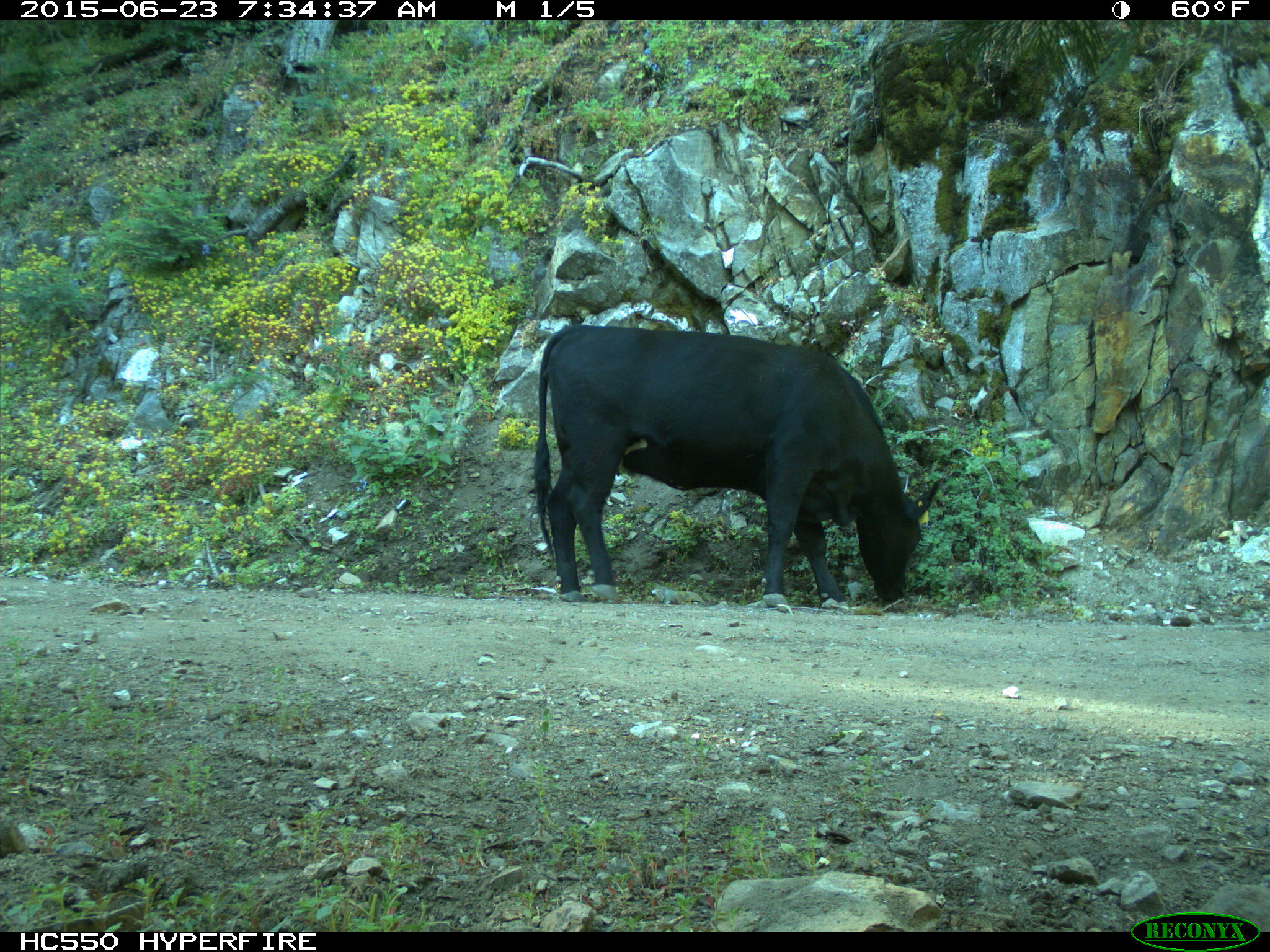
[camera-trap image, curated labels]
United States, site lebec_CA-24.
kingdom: Animalia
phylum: Chordata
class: Mammalia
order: Artiodactyla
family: Bovidae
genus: Bos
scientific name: Bos taurus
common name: domestic cow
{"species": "Bos taurus (domestic cow)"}